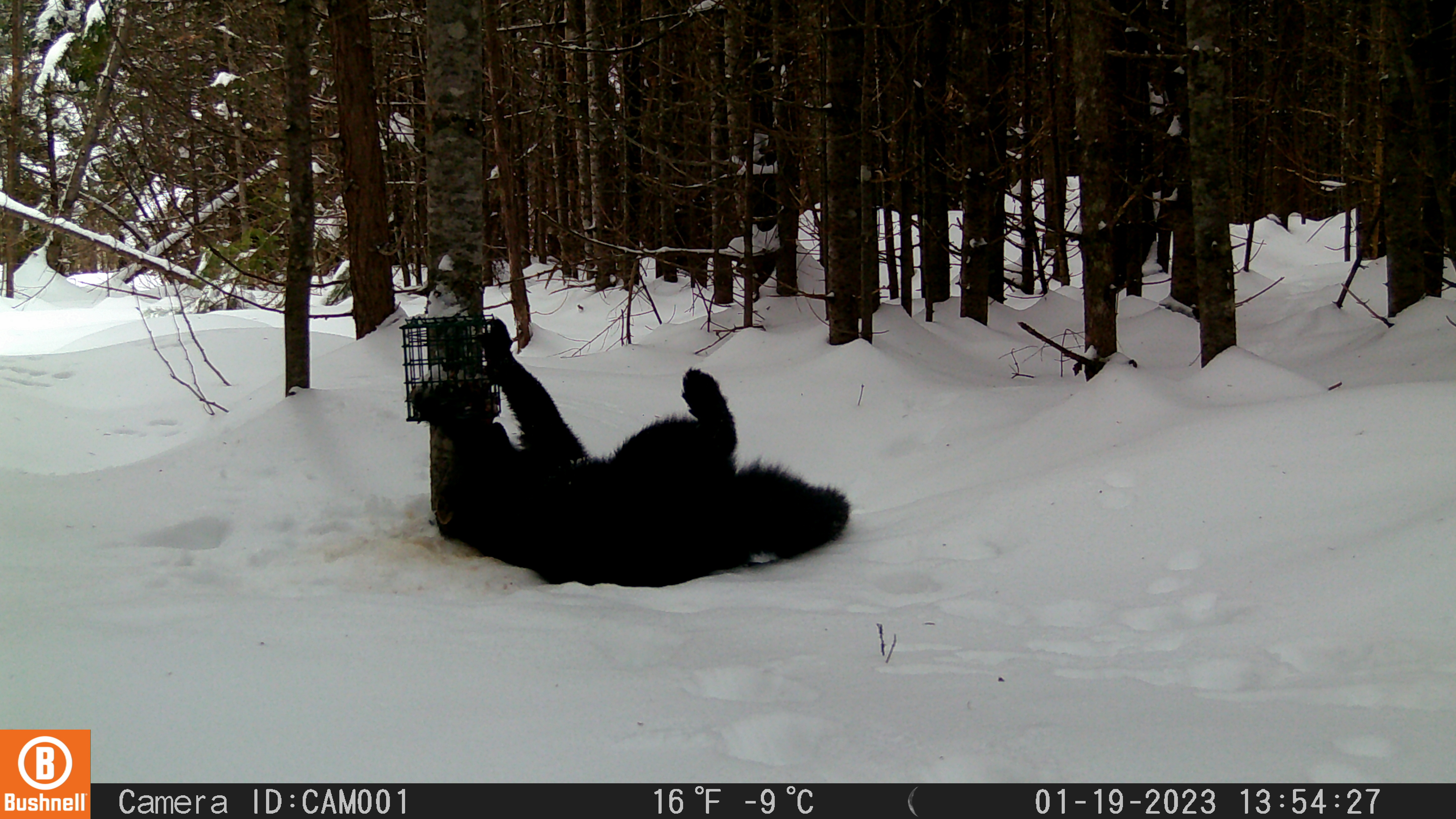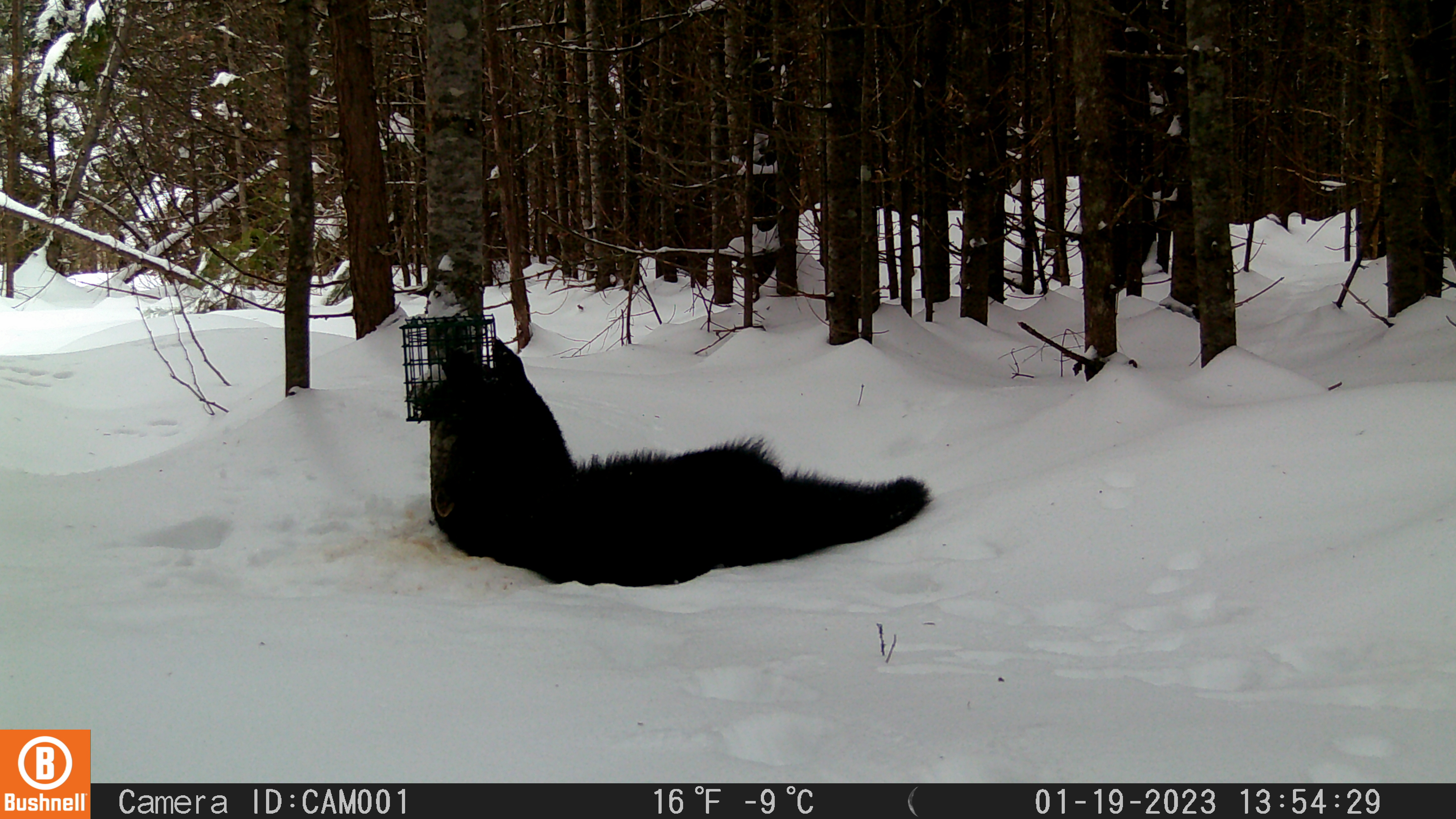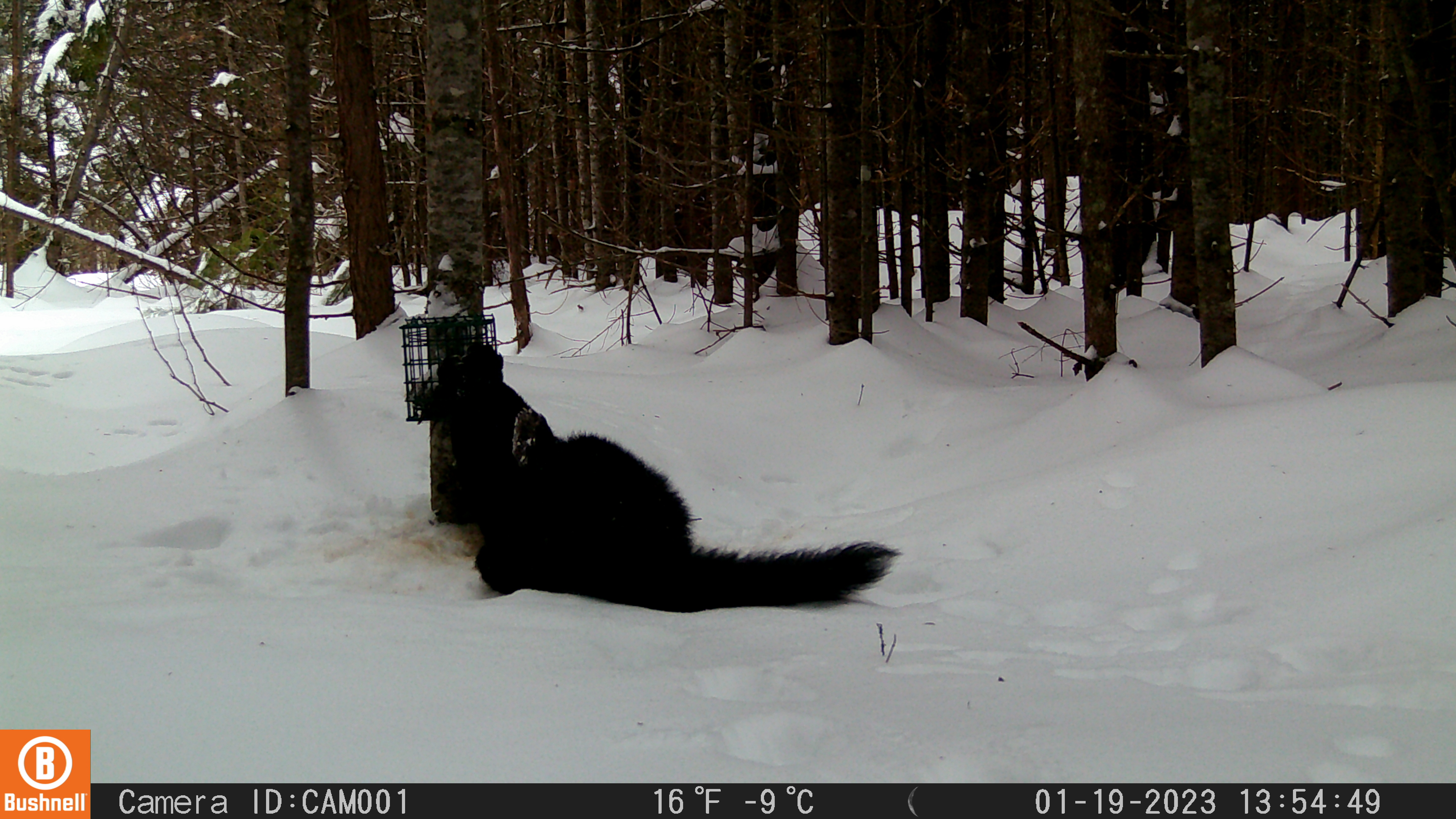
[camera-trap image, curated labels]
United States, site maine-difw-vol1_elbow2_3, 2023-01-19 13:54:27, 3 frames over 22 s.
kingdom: Animalia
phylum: Chordata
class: Mammalia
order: Carnivora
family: Mustelidae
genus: Pekania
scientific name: Pekania pennanti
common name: fisher